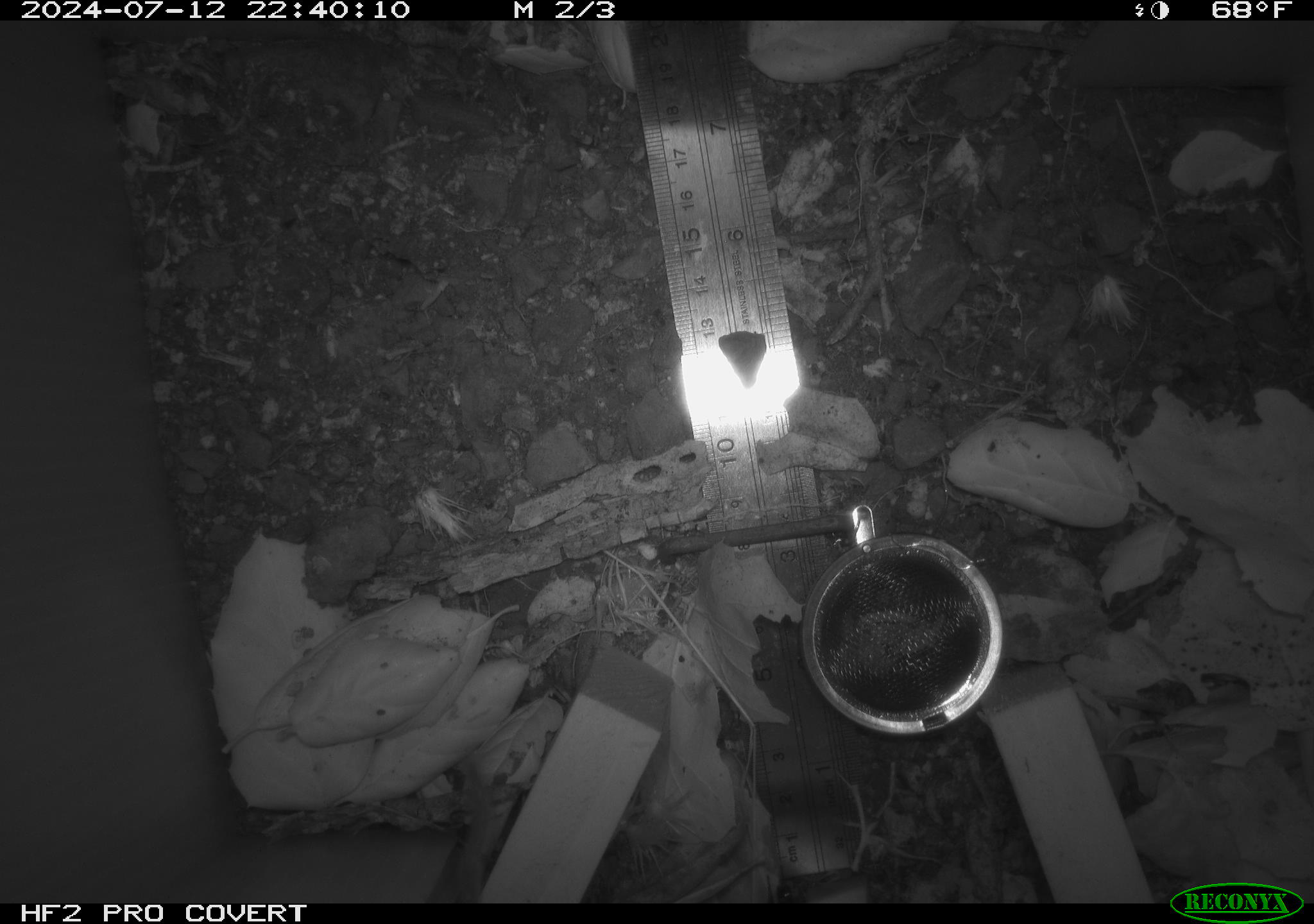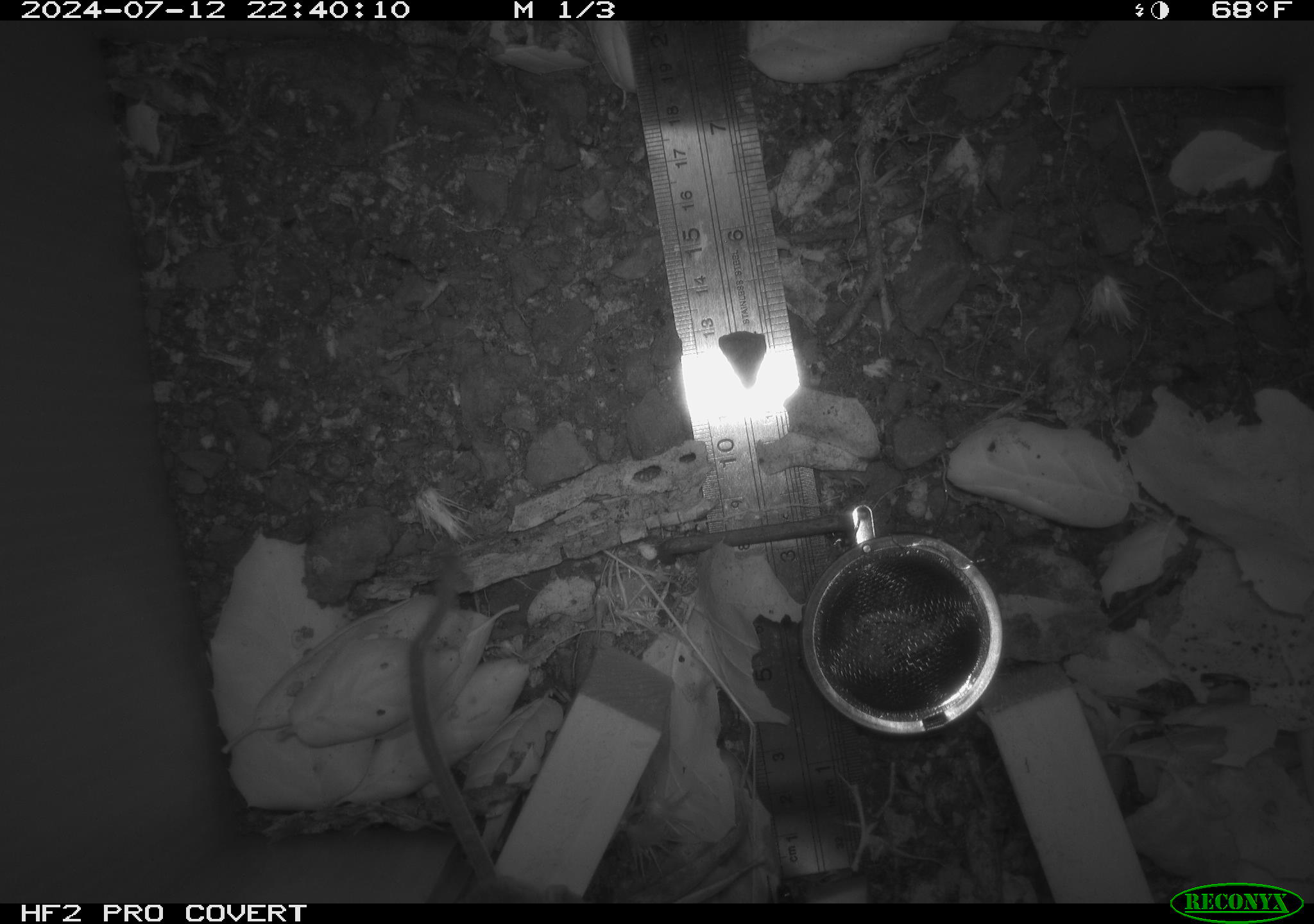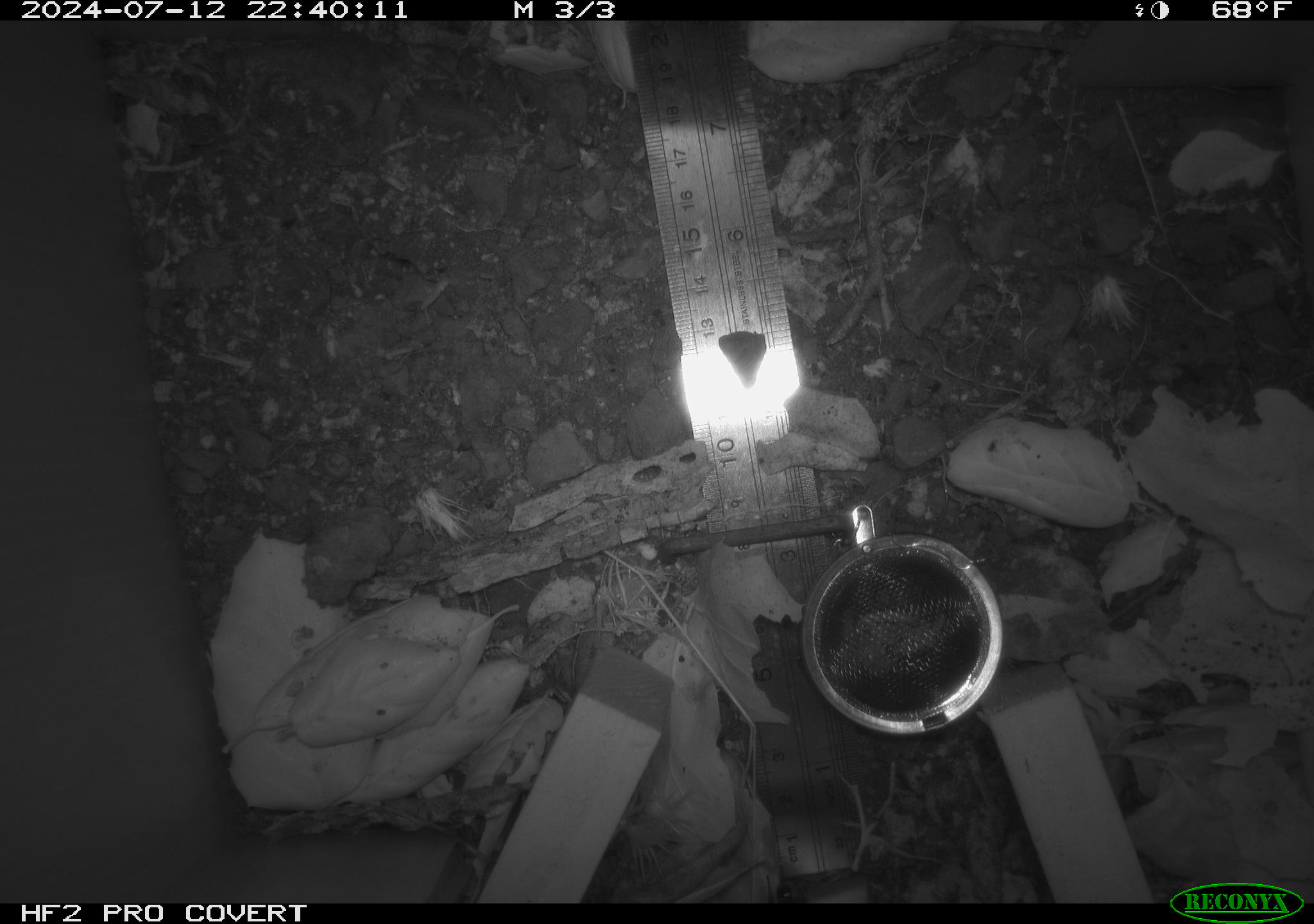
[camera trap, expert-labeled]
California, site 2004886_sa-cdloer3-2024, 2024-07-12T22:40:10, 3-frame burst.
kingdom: Animalia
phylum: Chordata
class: Mammalia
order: Rodentia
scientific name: Rodentia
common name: rodent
Rodent (Rodentia).